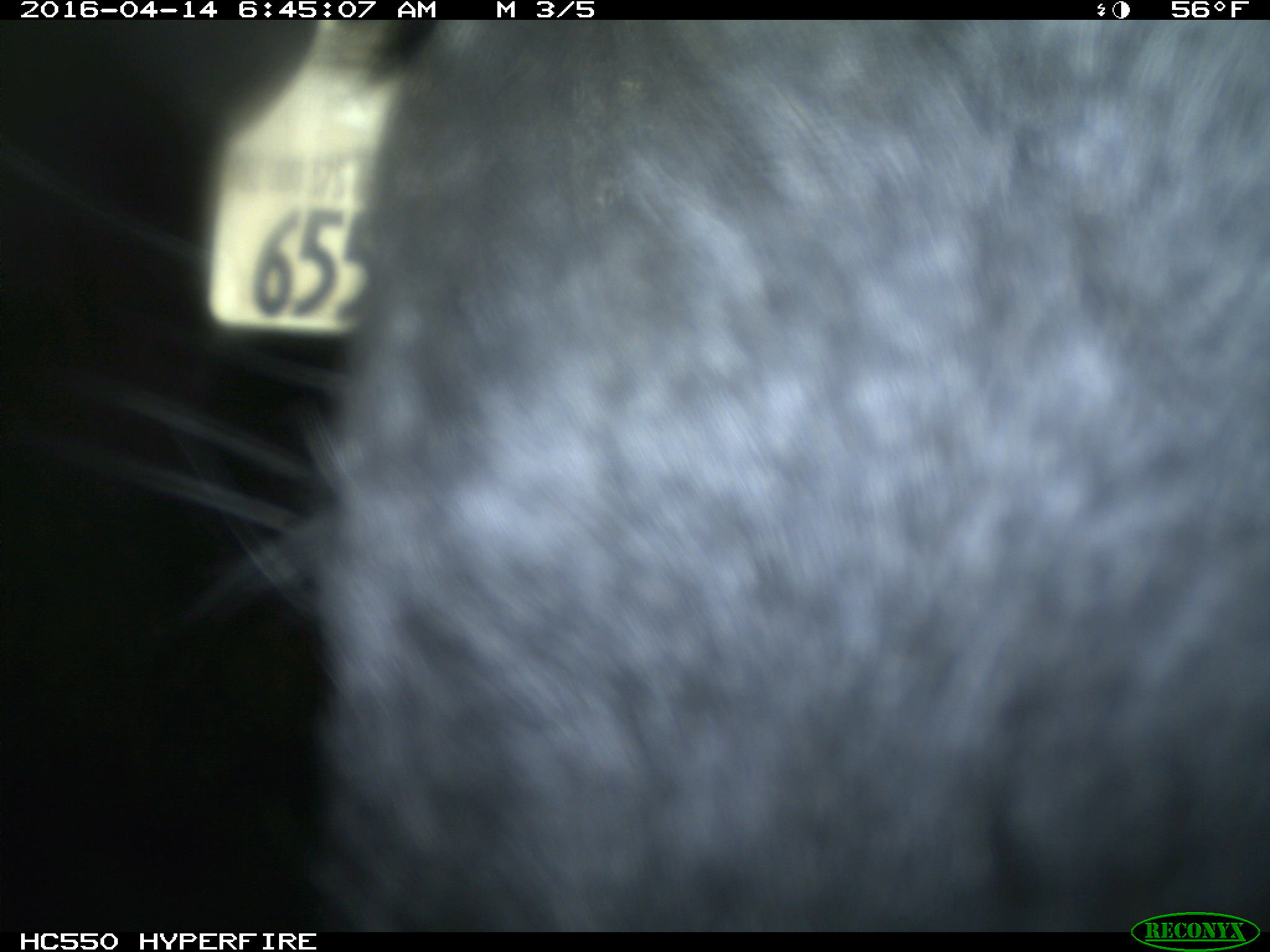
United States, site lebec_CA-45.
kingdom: Animalia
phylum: Chordata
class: Mammalia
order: Artiodactyla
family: Bovidae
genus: Bos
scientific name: Bos taurus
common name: domestic cow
Bos taurus (domestic cow).